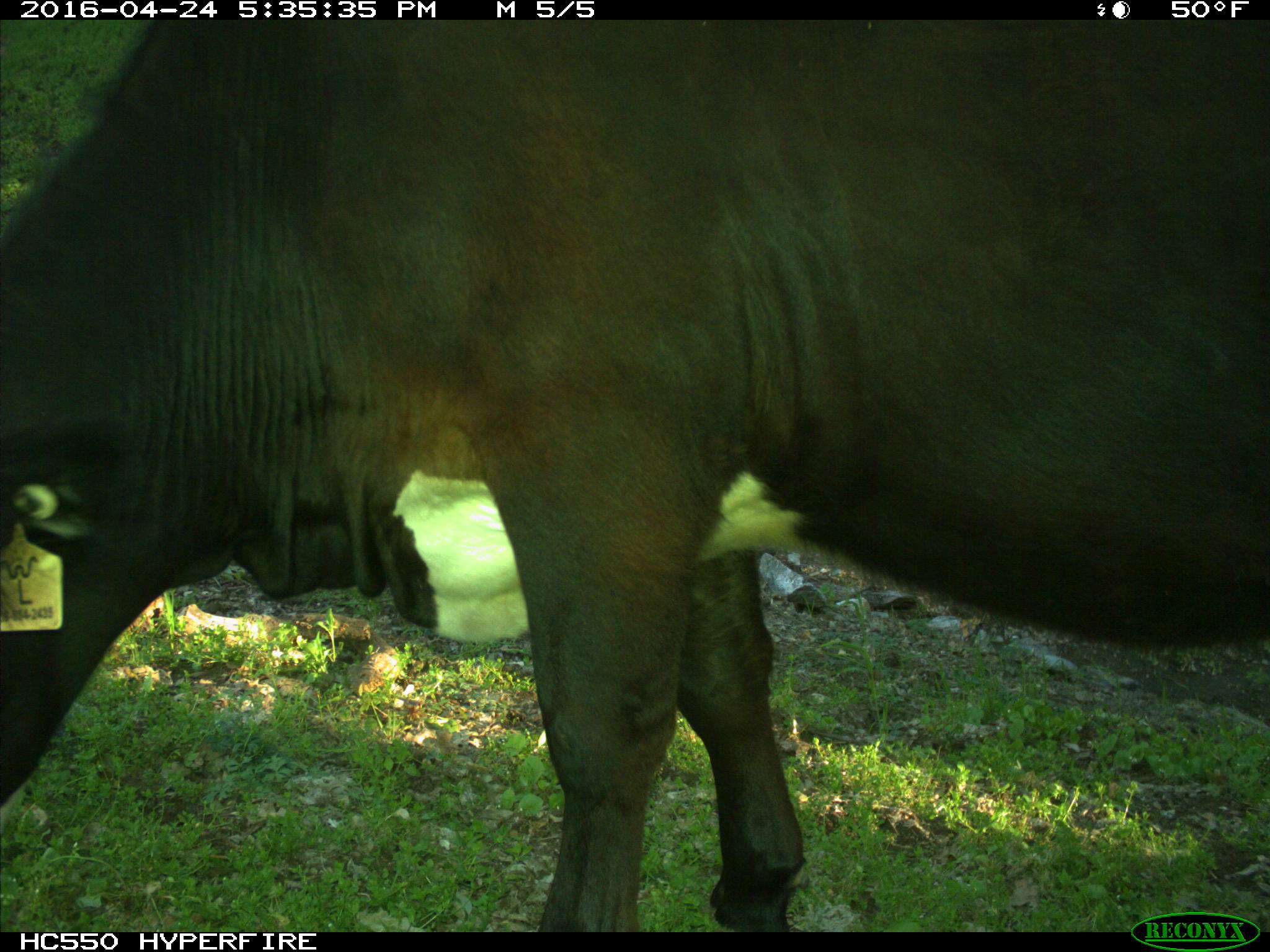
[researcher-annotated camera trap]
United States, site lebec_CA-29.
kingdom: Animalia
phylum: Chordata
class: Mammalia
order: Artiodactyla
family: Bovidae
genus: Bos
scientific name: Bos taurus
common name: domestic cow